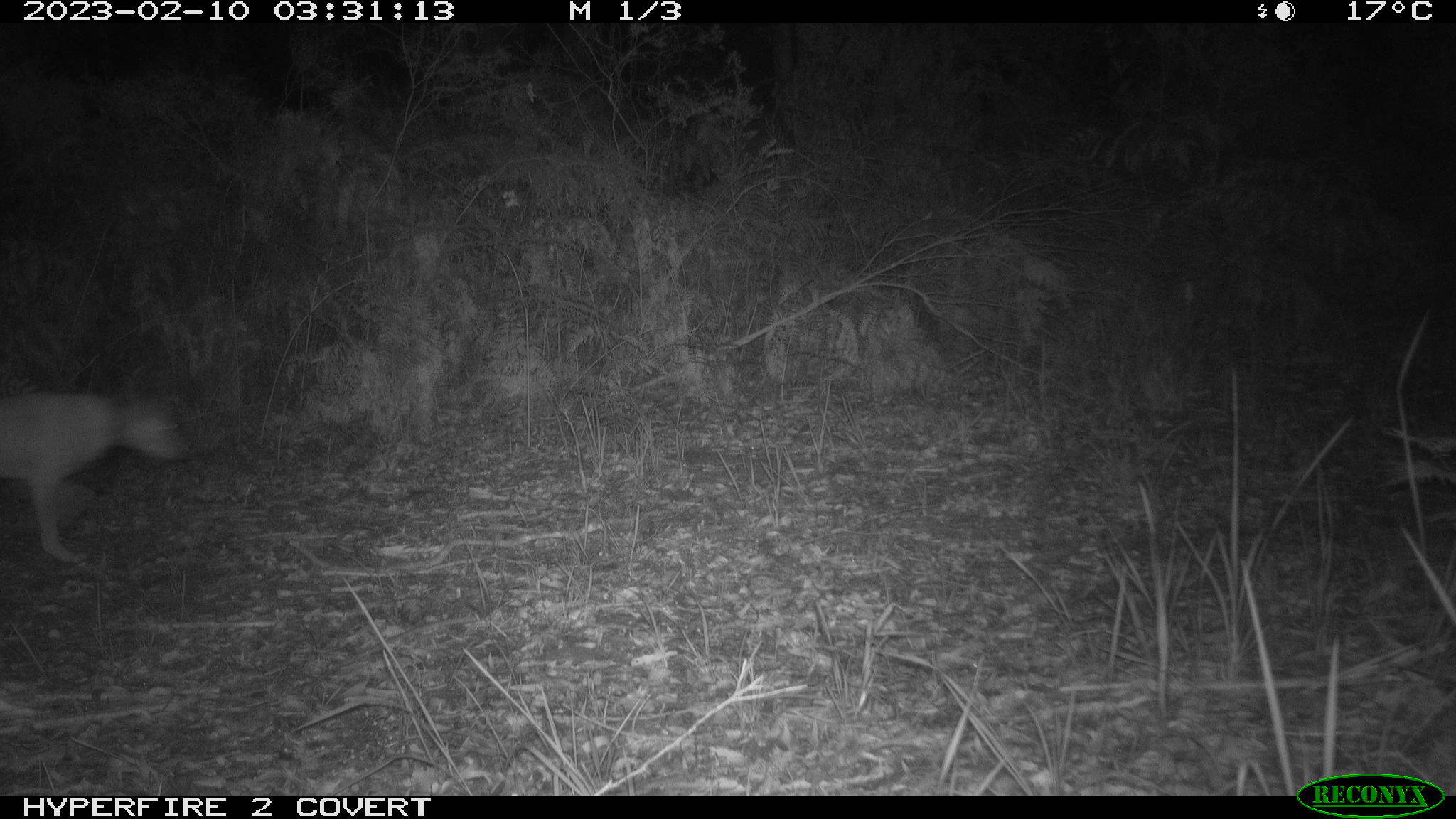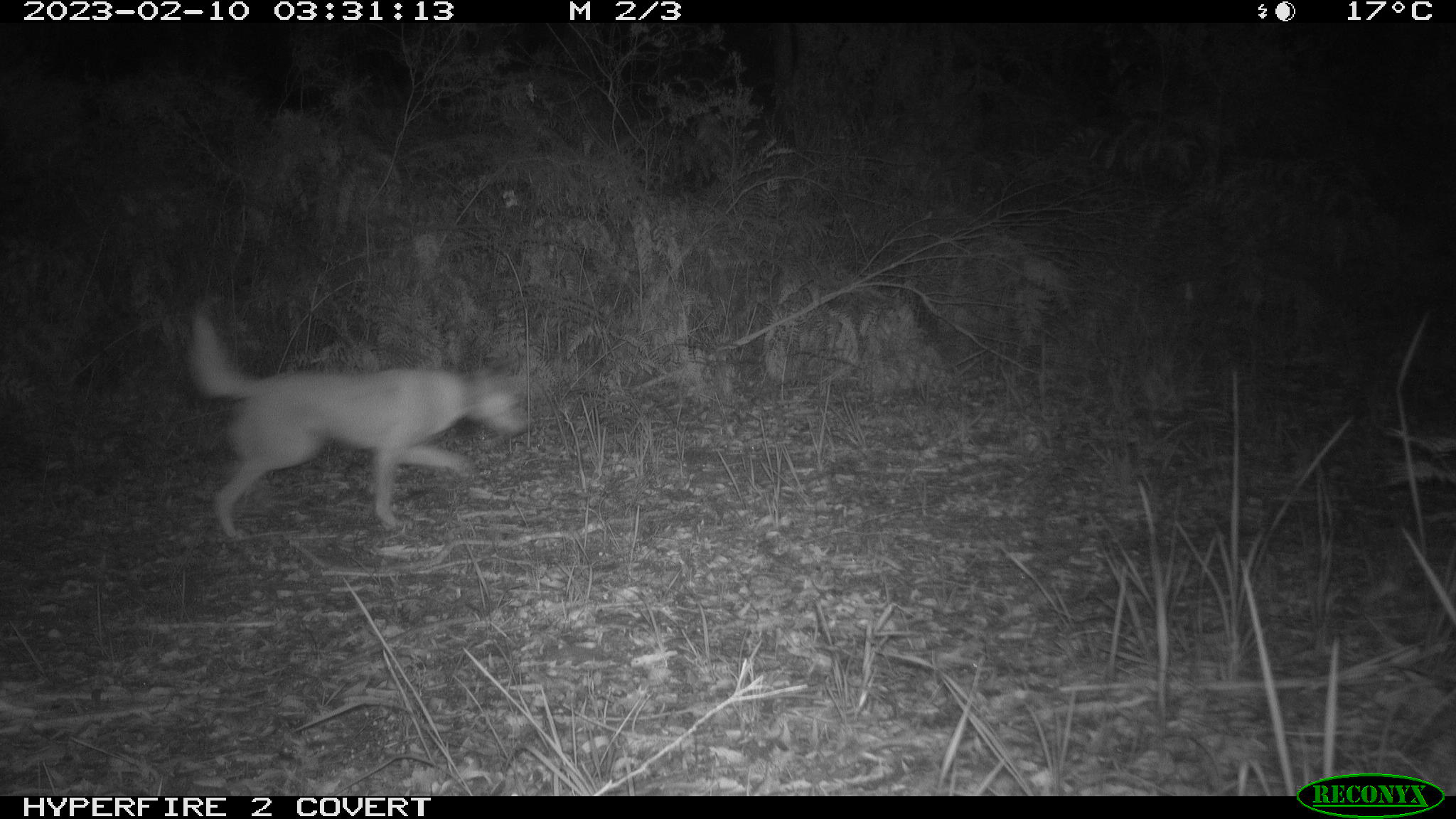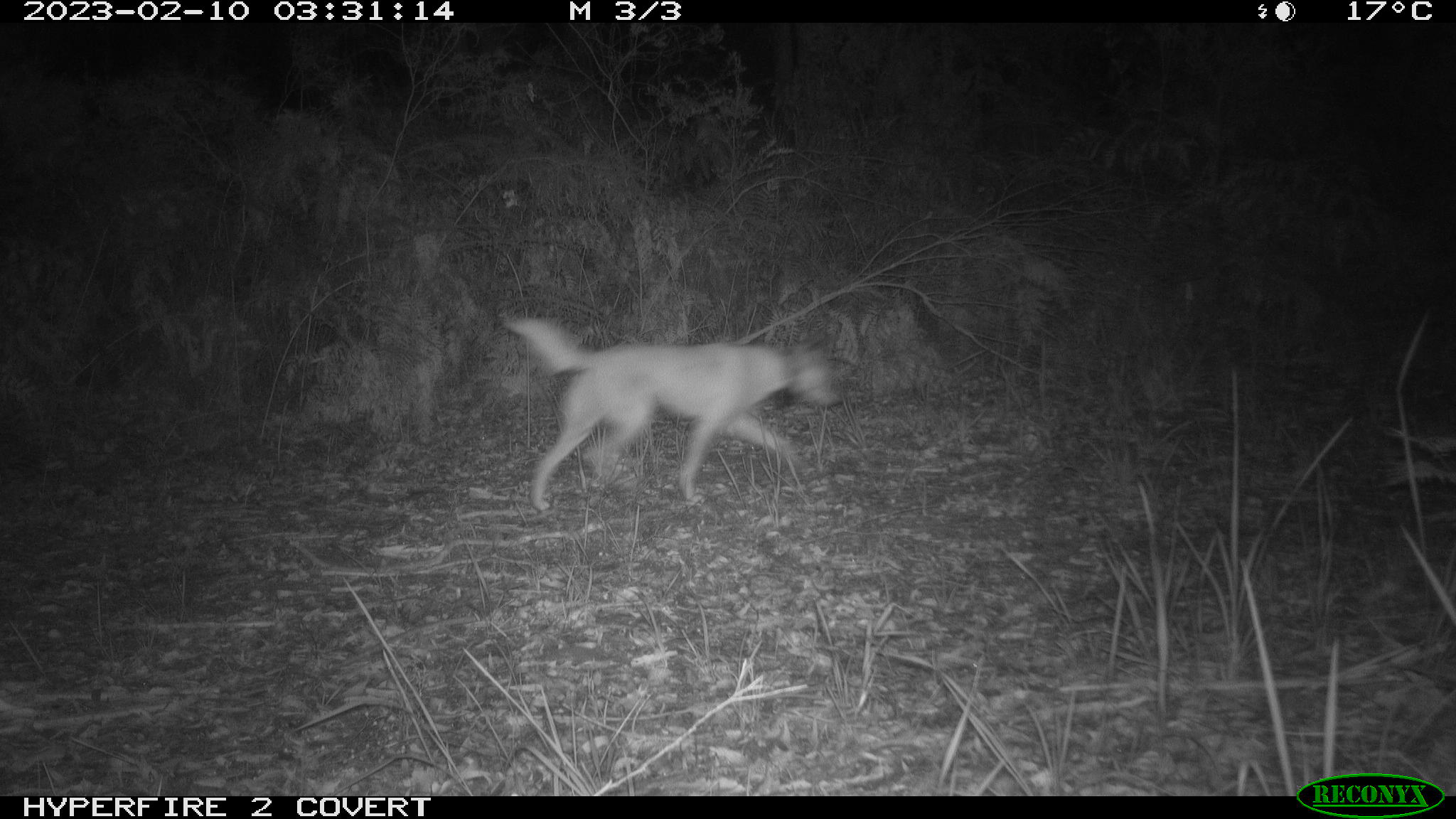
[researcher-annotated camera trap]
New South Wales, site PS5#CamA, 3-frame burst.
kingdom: Animalia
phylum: Chordata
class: Mammalia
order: Carnivora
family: Canidae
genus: Canis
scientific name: Canis familiaris dingo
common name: dingo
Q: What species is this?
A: Dingo (Canis familiaris dingo).